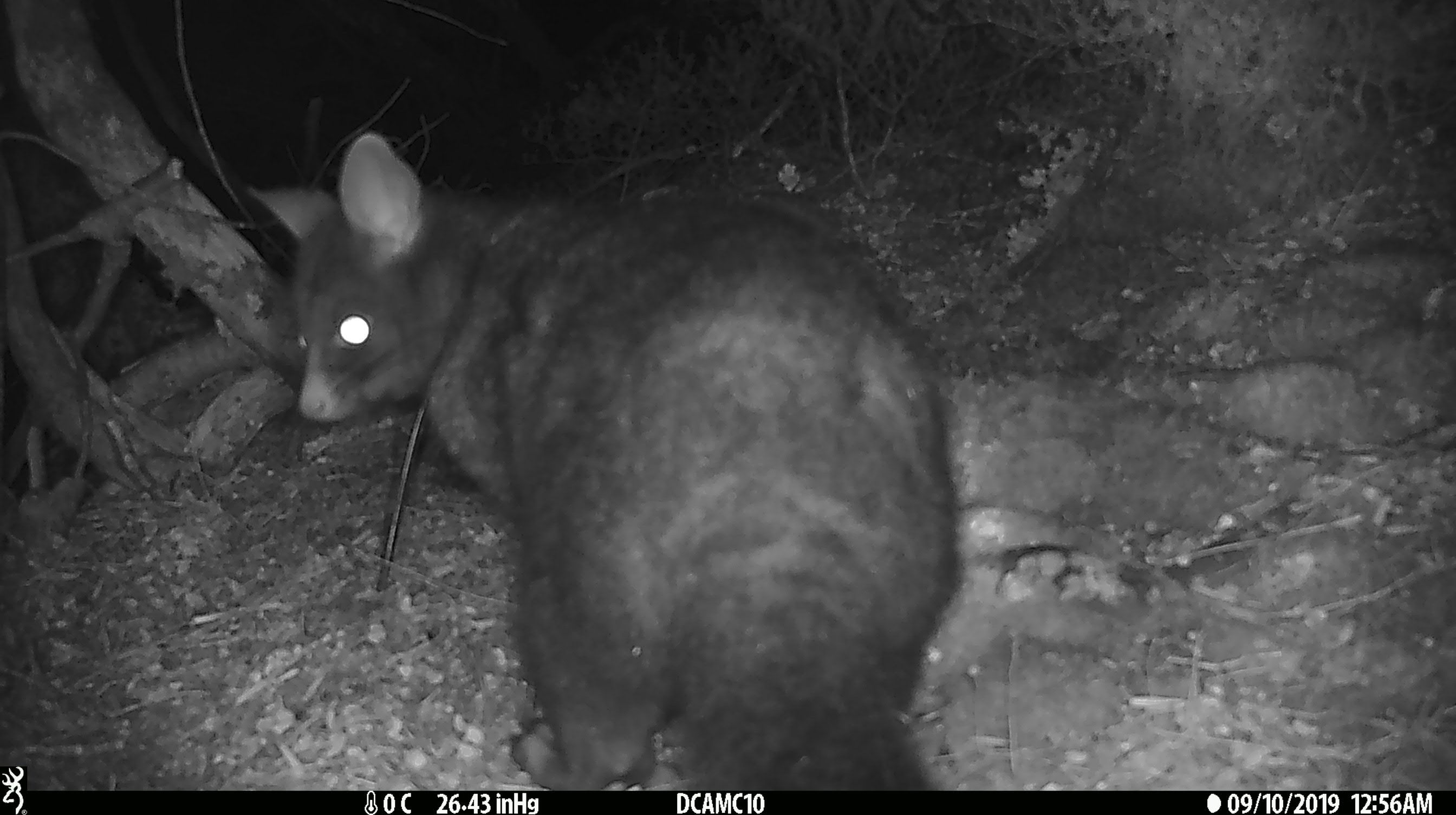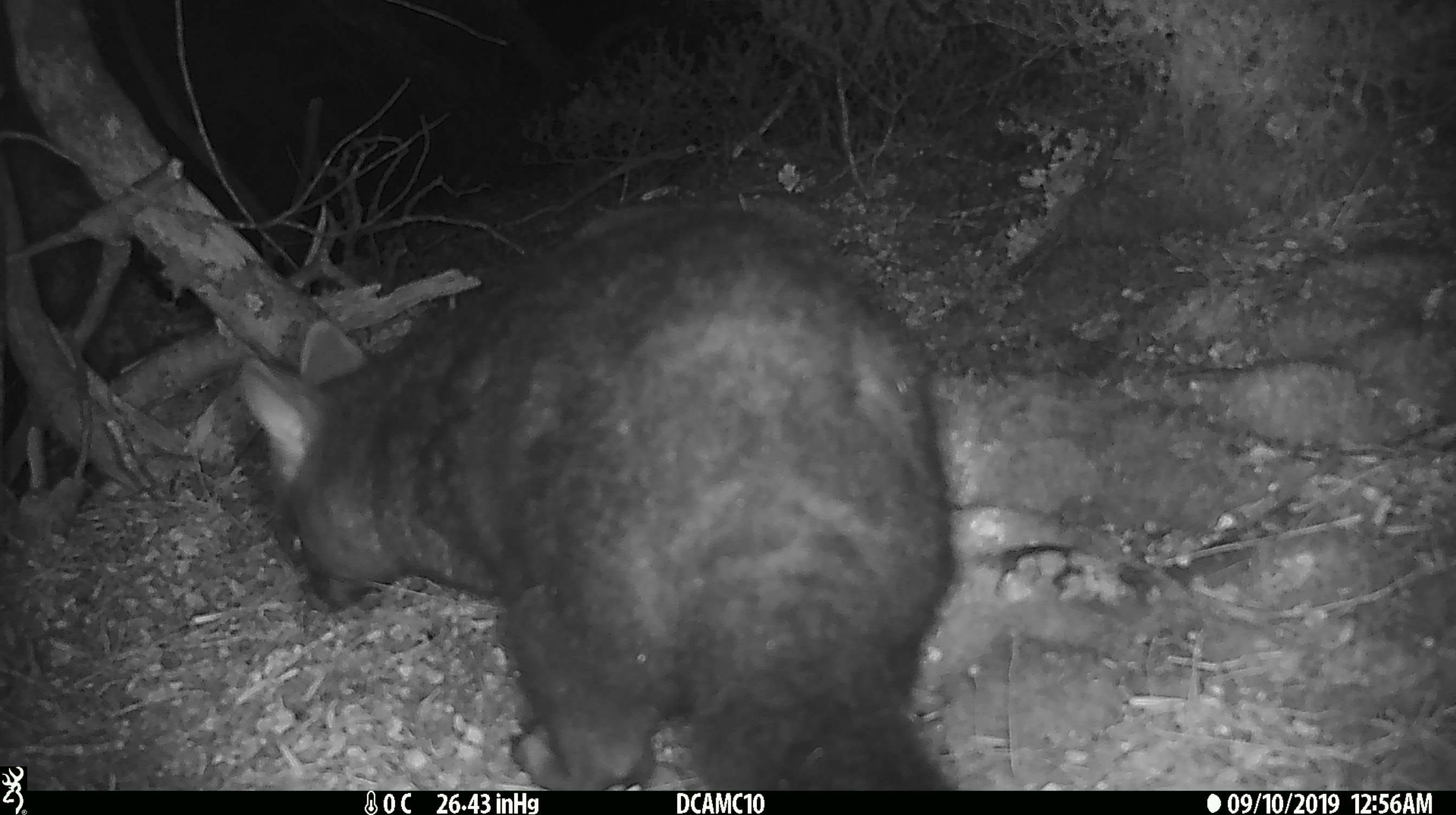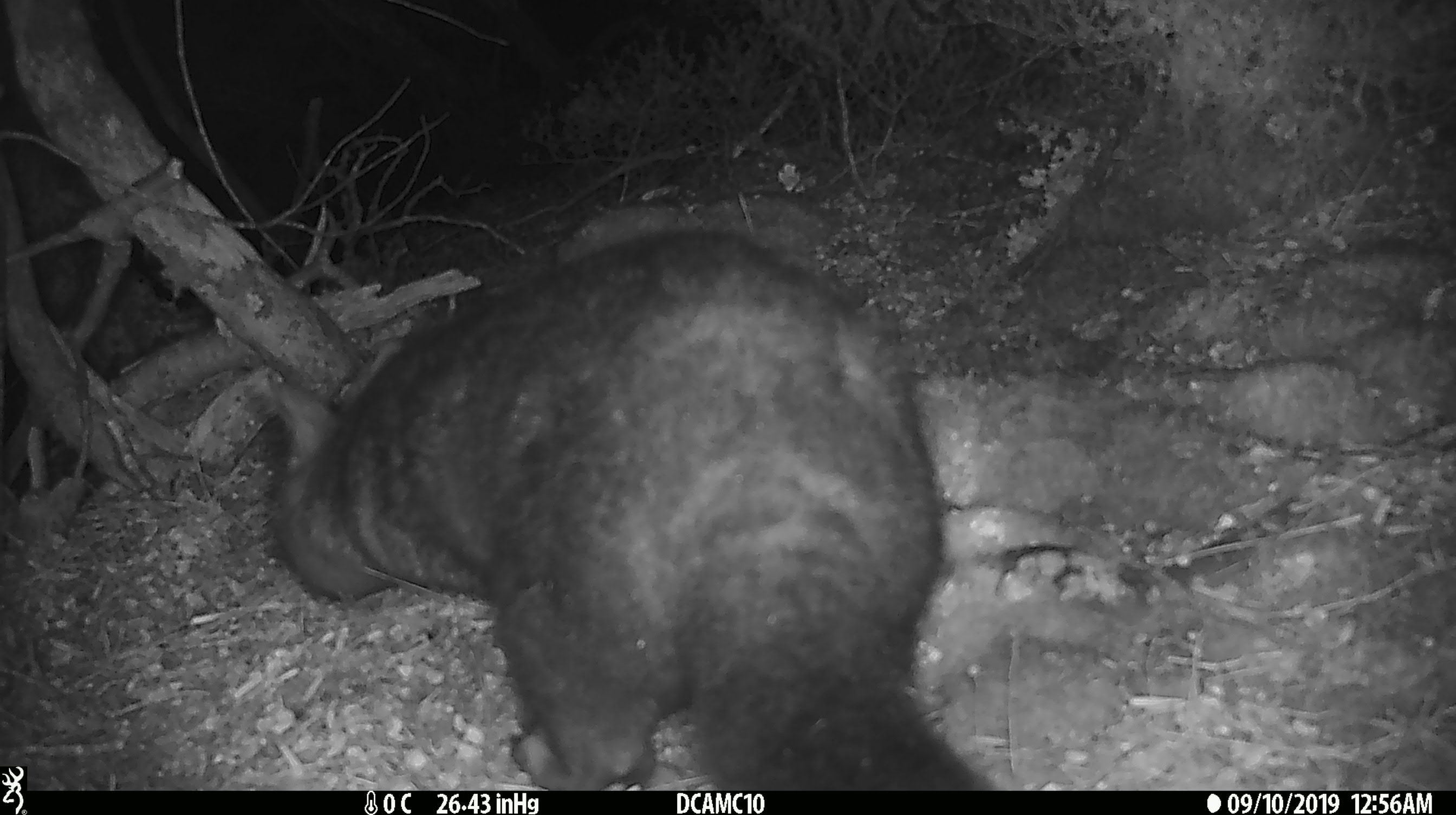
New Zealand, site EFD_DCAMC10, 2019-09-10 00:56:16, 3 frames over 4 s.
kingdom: Animalia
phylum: Chordata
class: Mammalia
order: Diprotodontia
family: Phalangeridae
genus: Trichosurus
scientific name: Trichosurus vulpecula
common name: common brushtail possum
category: possum